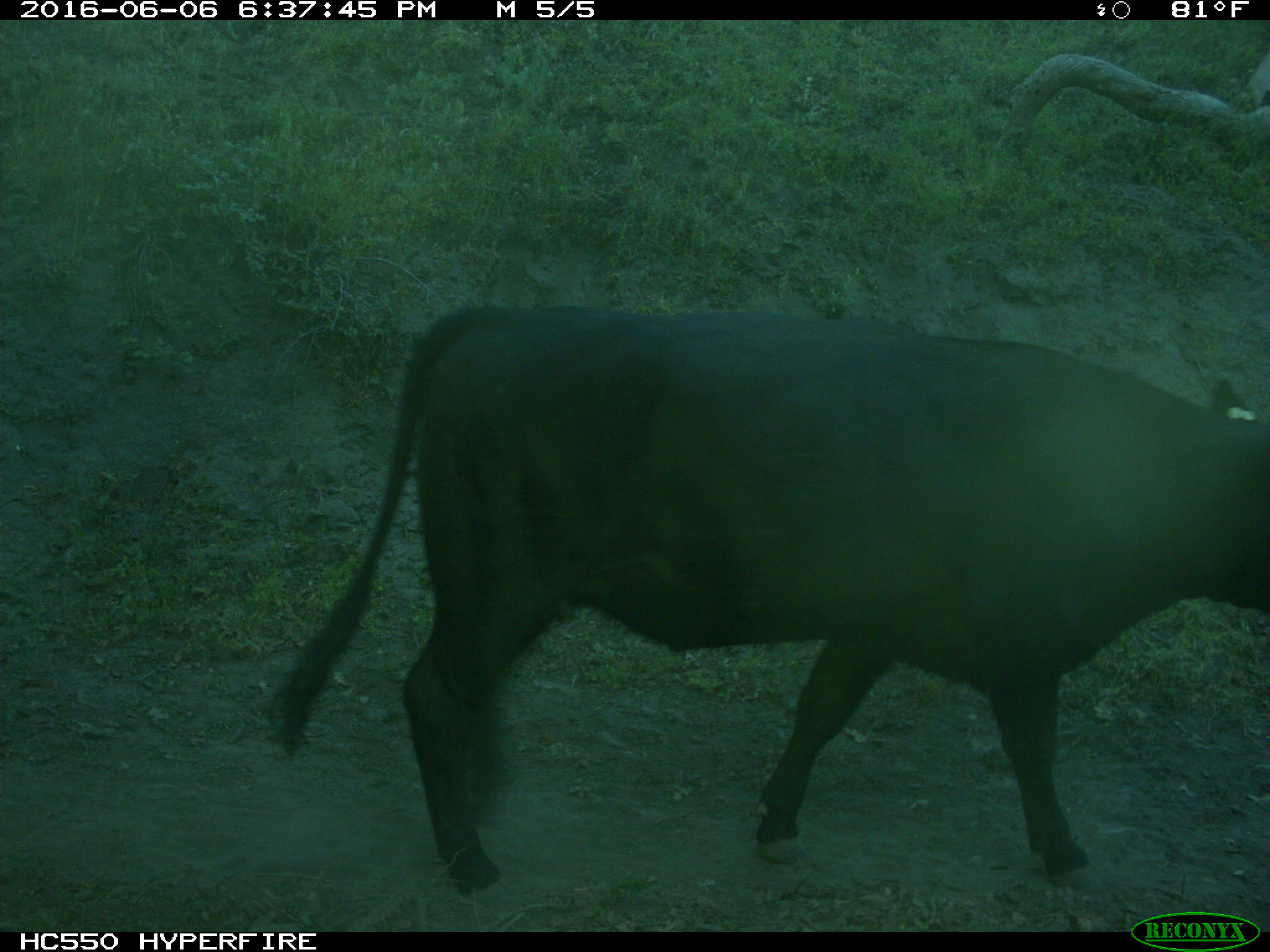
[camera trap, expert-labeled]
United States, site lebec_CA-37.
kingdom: Animalia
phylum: Chordata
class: Mammalia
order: Artiodactyla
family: Bovidae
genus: Bos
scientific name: Bos taurus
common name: domestic cow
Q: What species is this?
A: Bos taurus (domestic cow).